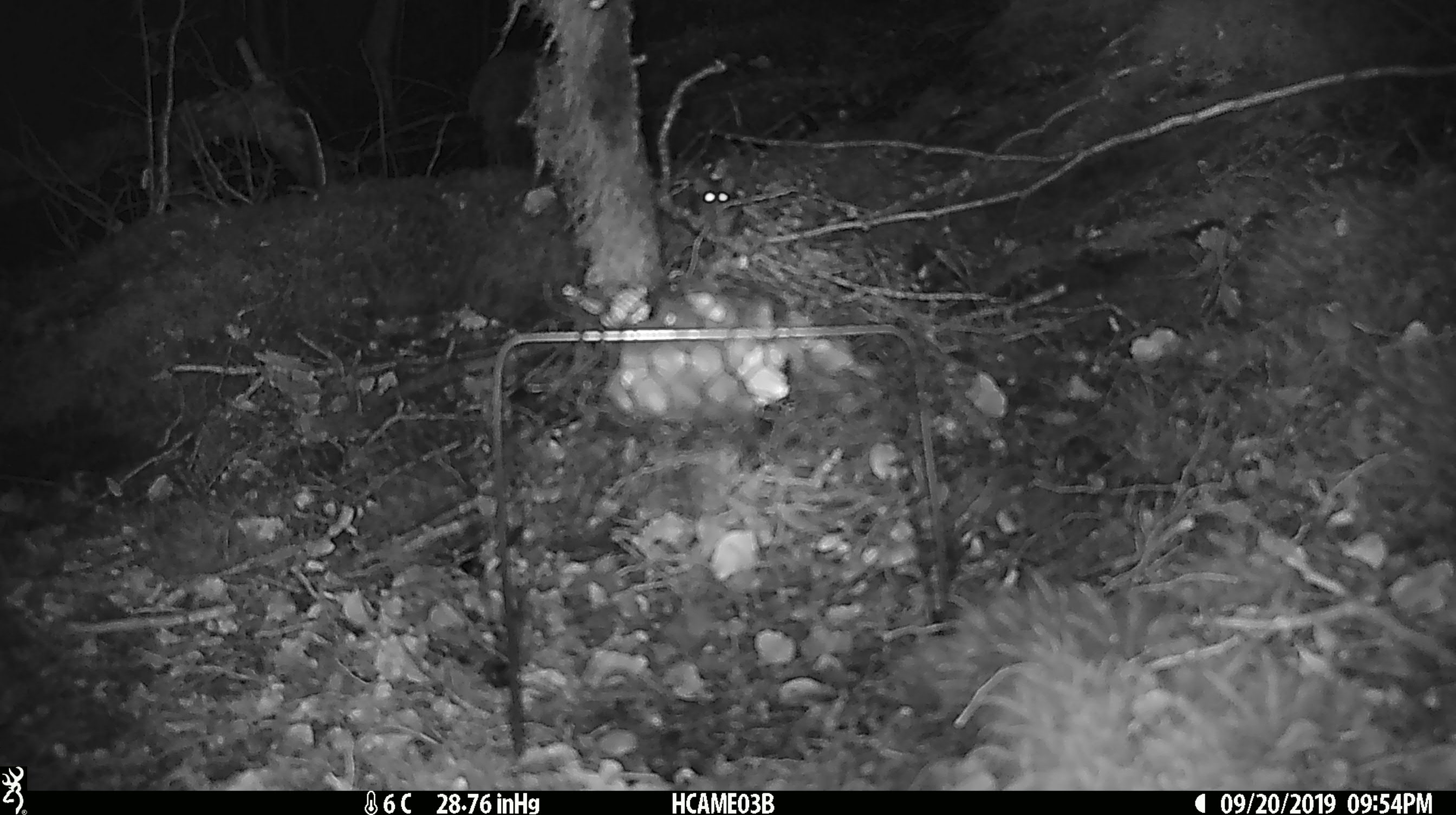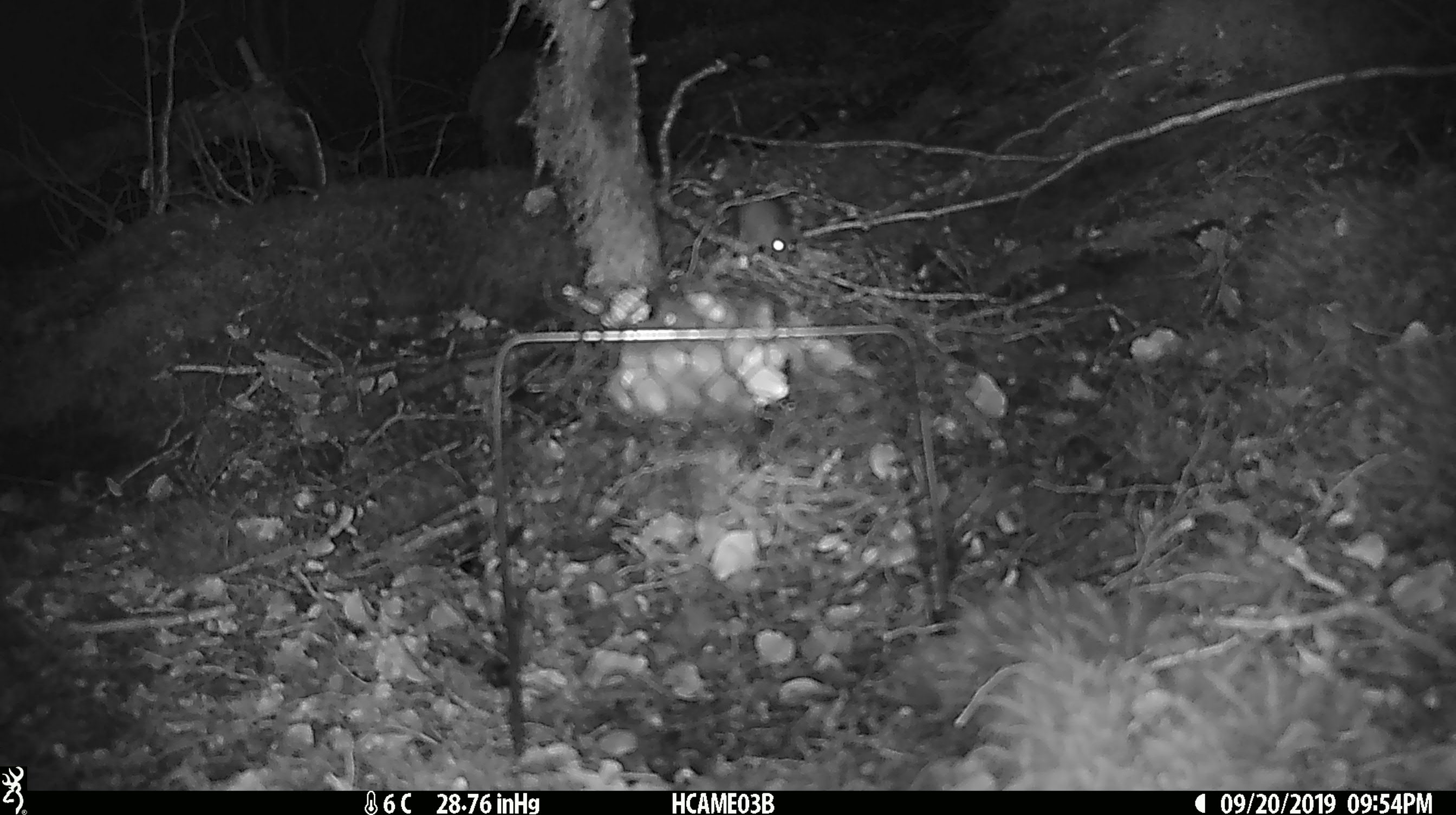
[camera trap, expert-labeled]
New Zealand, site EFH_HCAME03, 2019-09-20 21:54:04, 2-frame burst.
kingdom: Animalia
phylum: Chordata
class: Mammalia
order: Rodentia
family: Muridae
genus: Mus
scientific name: Mus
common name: mouse